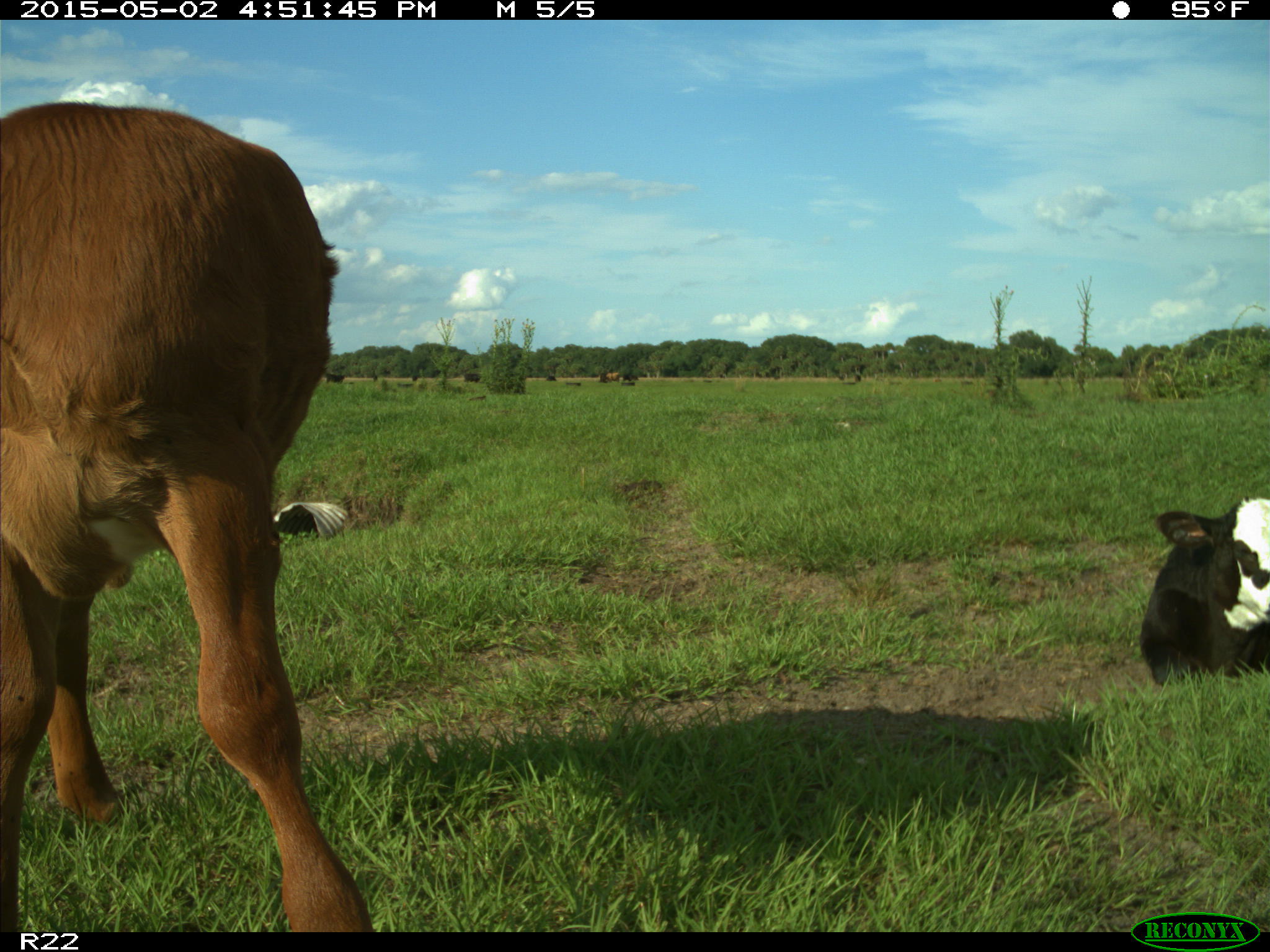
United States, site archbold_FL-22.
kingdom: Animalia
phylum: Chordata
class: Mammalia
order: Artiodactyla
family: Bovidae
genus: Bos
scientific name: Bos taurus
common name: domestic cow